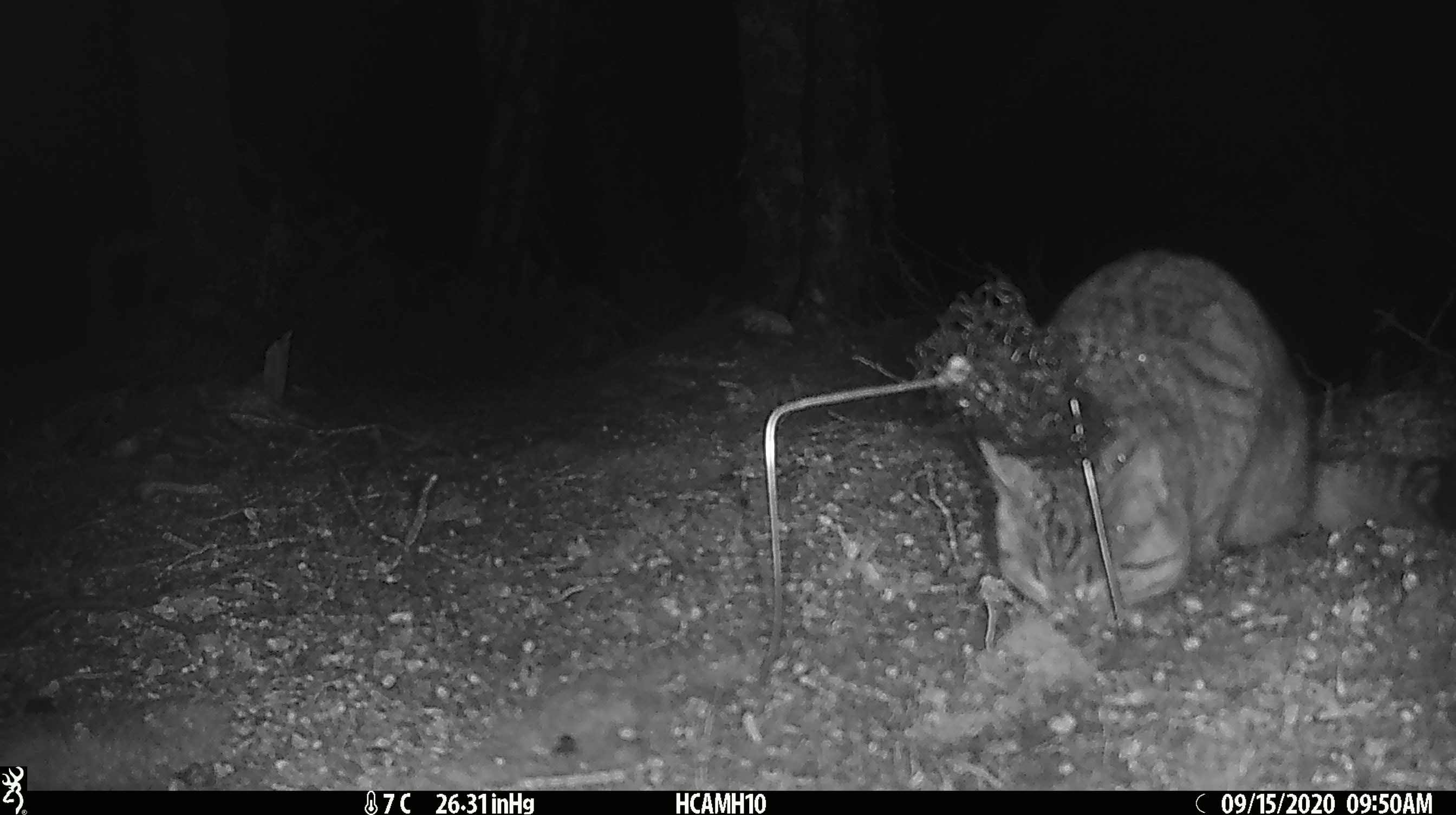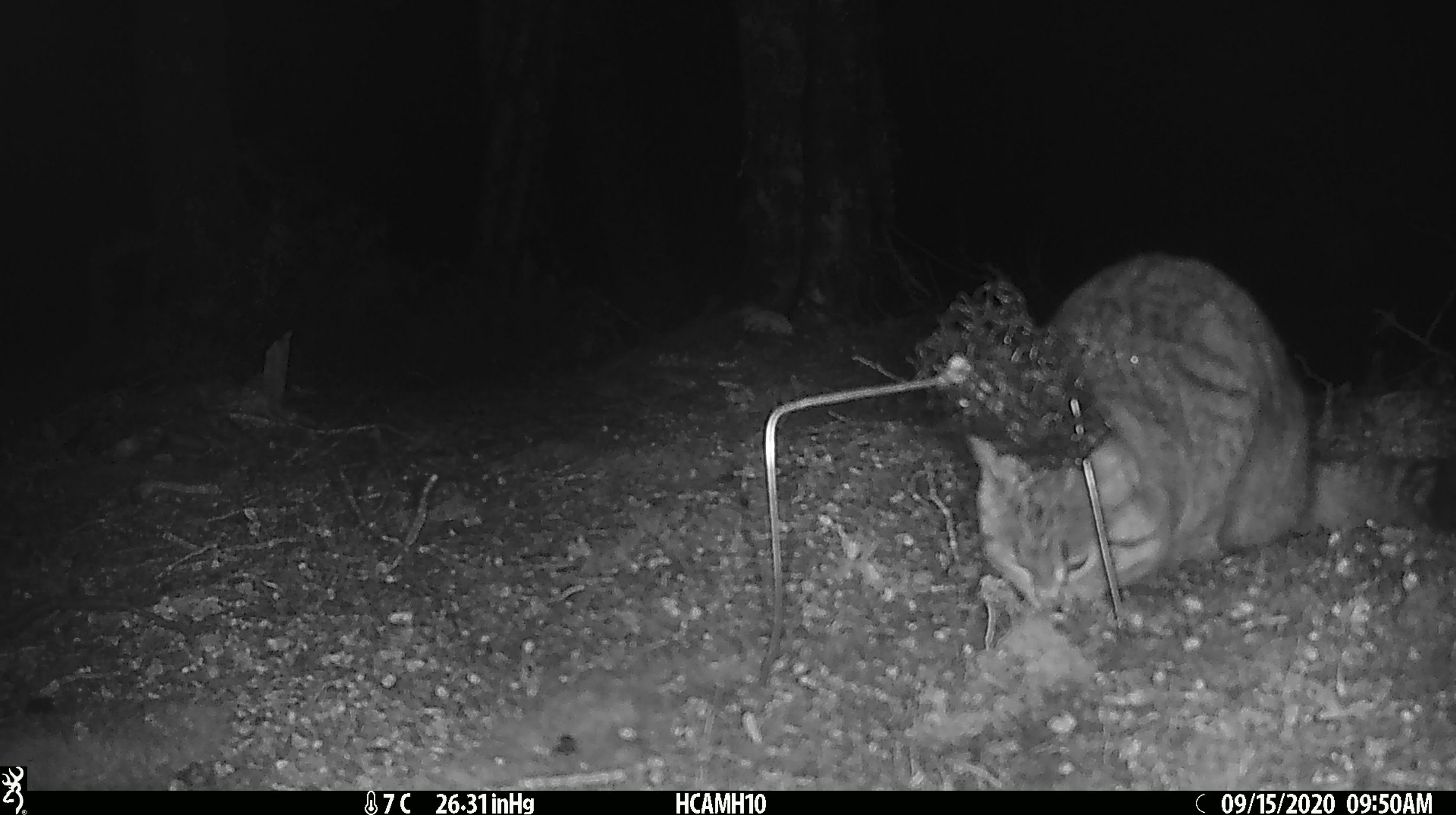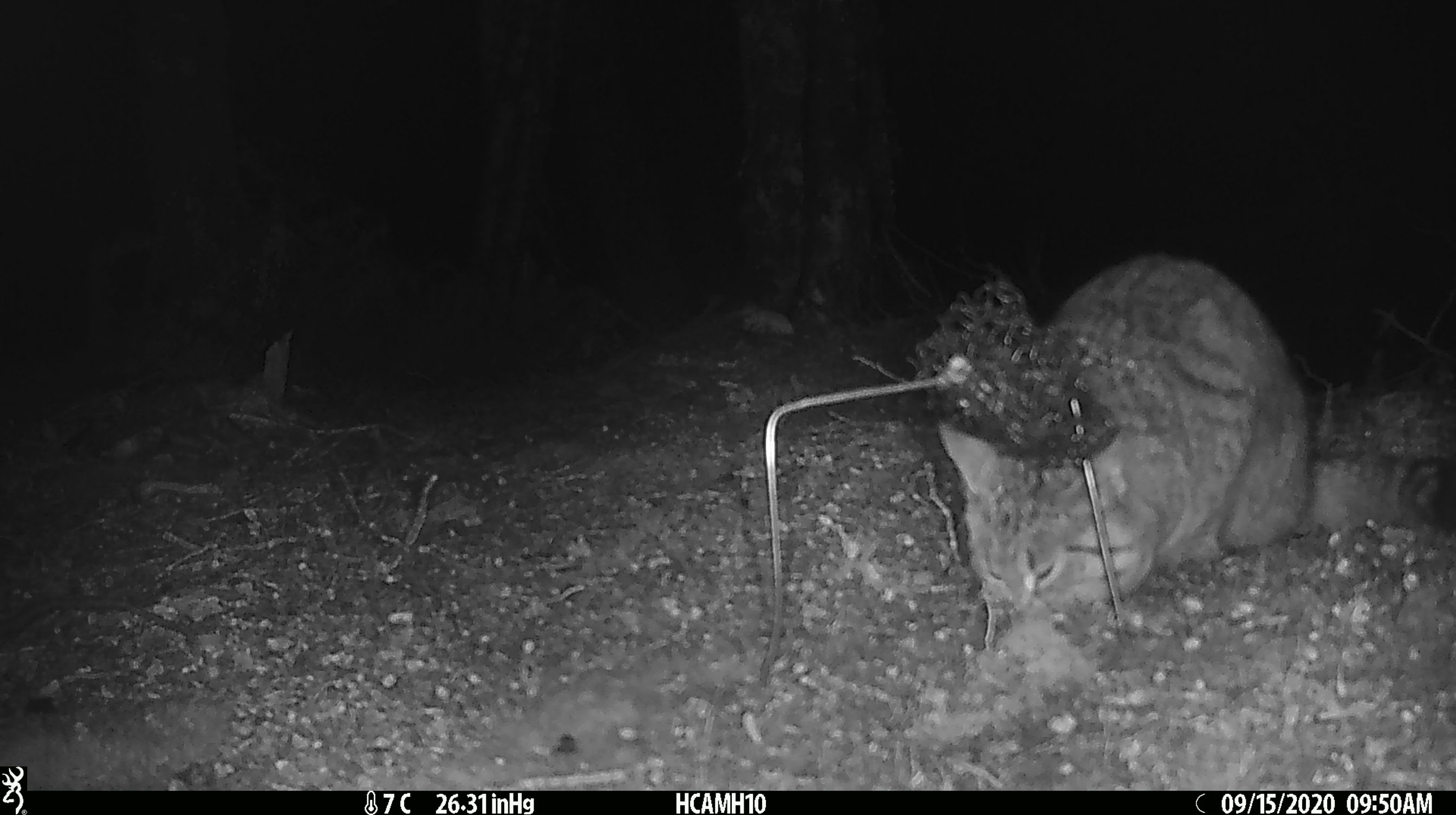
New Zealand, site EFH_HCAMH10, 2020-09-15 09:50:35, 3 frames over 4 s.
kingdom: Animalia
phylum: Chordata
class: Mammalia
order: Carnivora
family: Felidae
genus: Felis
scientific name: Felis catus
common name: domestic cat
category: cat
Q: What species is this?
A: Cat (domestic cat) (Felis catus).